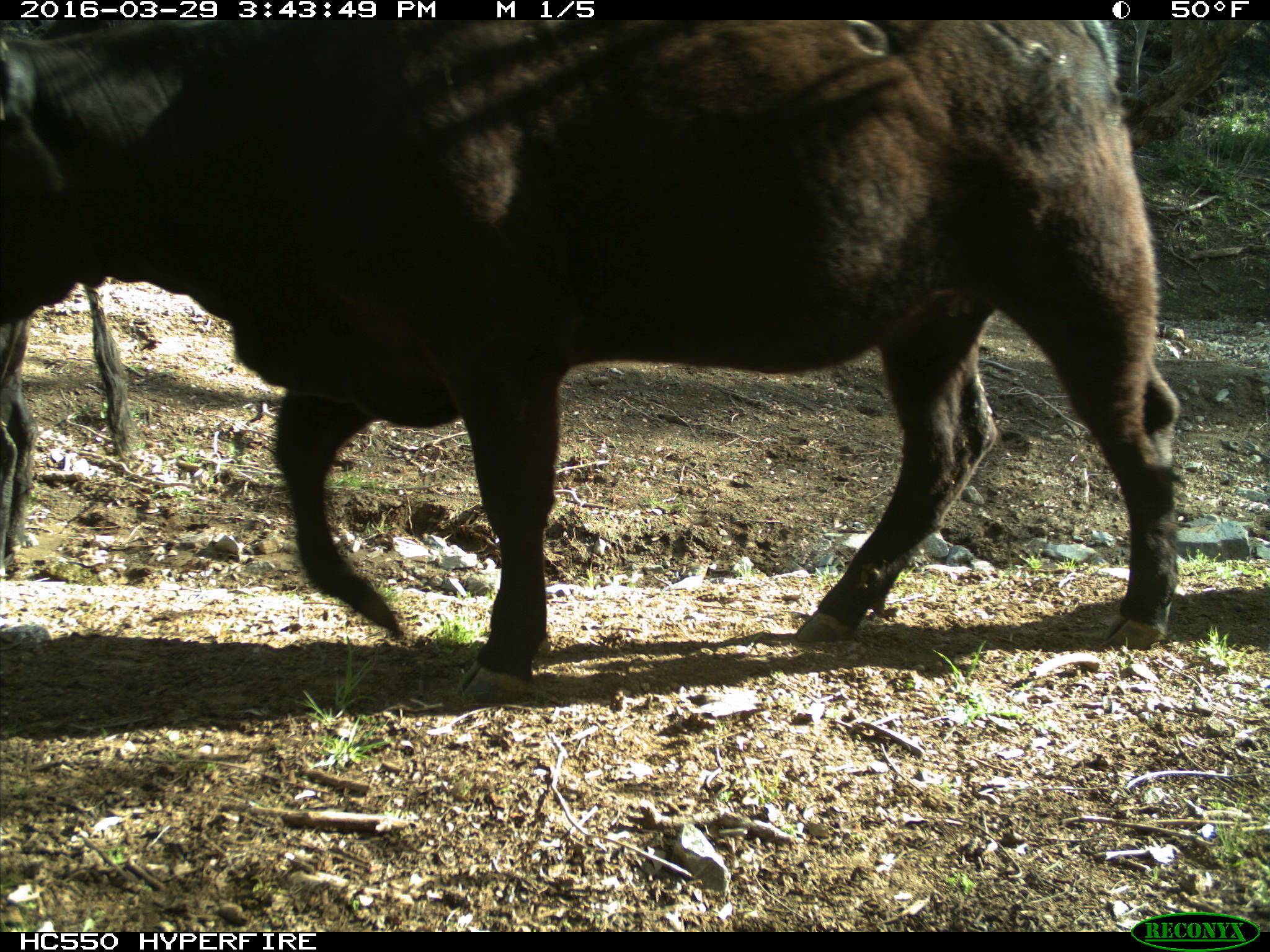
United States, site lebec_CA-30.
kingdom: Animalia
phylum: Chordata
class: Mammalia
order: Artiodactyla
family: Bovidae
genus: Bos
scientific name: Bos taurus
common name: domestic cow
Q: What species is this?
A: Bos taurus (domestic cow).